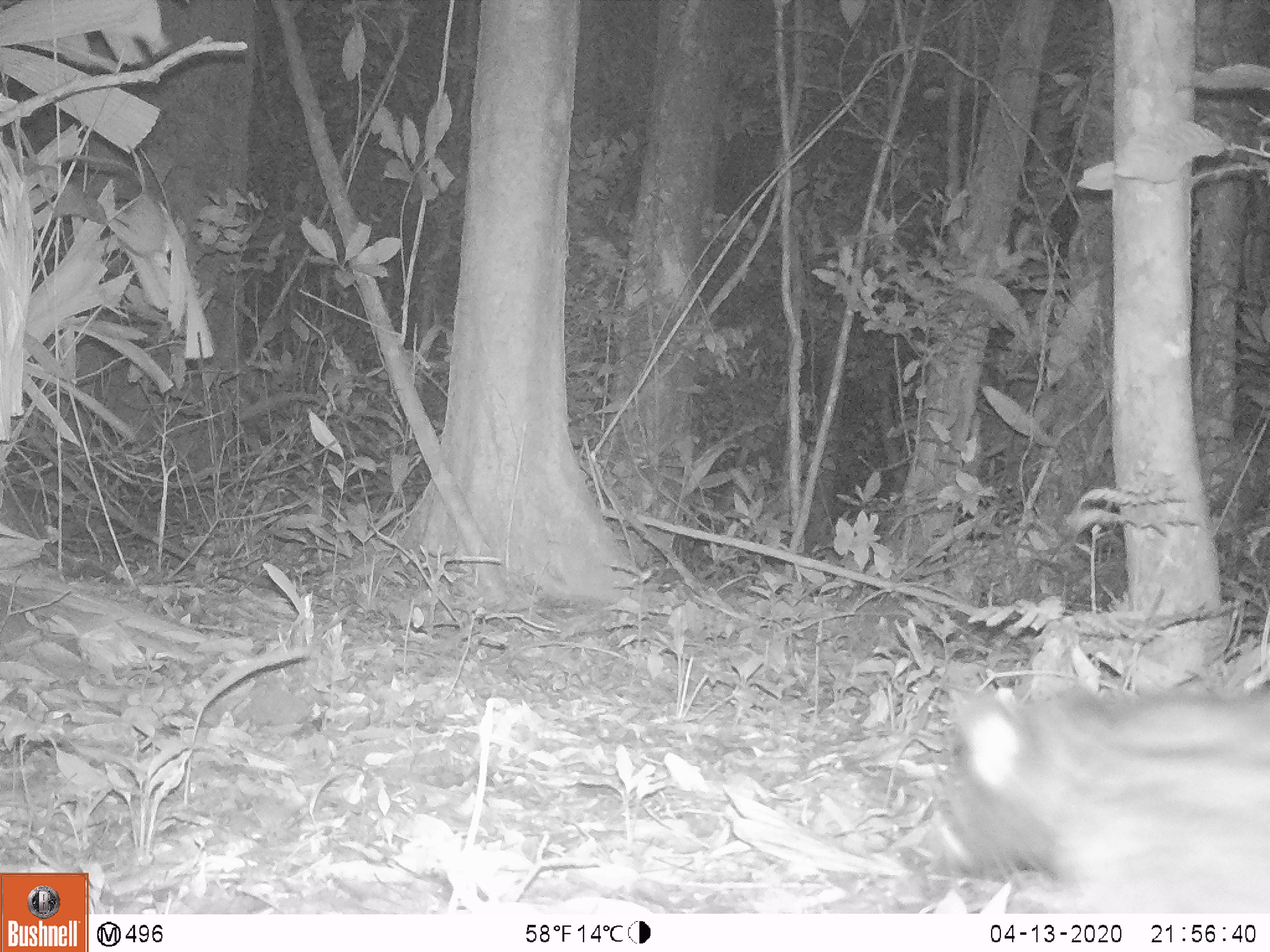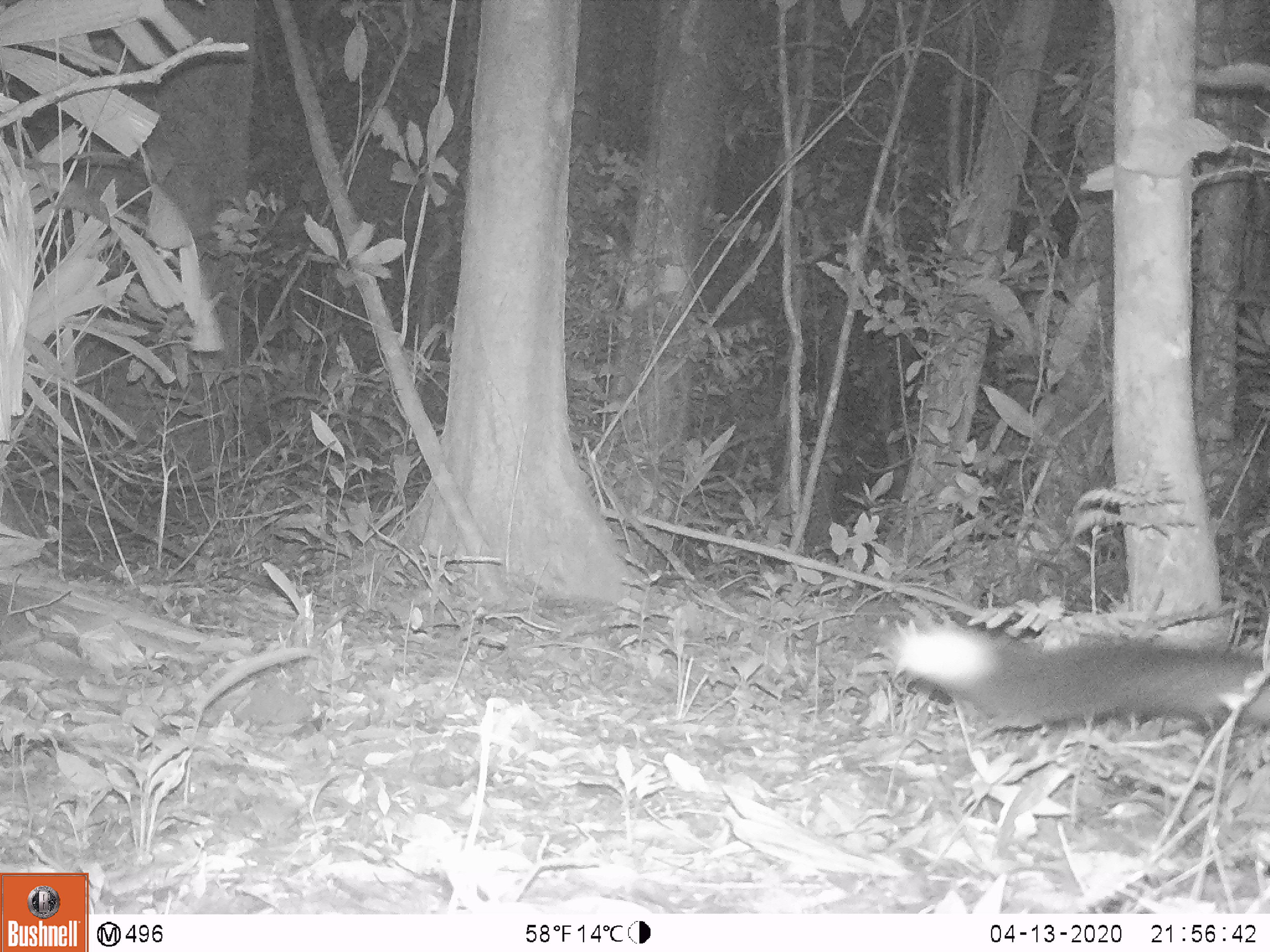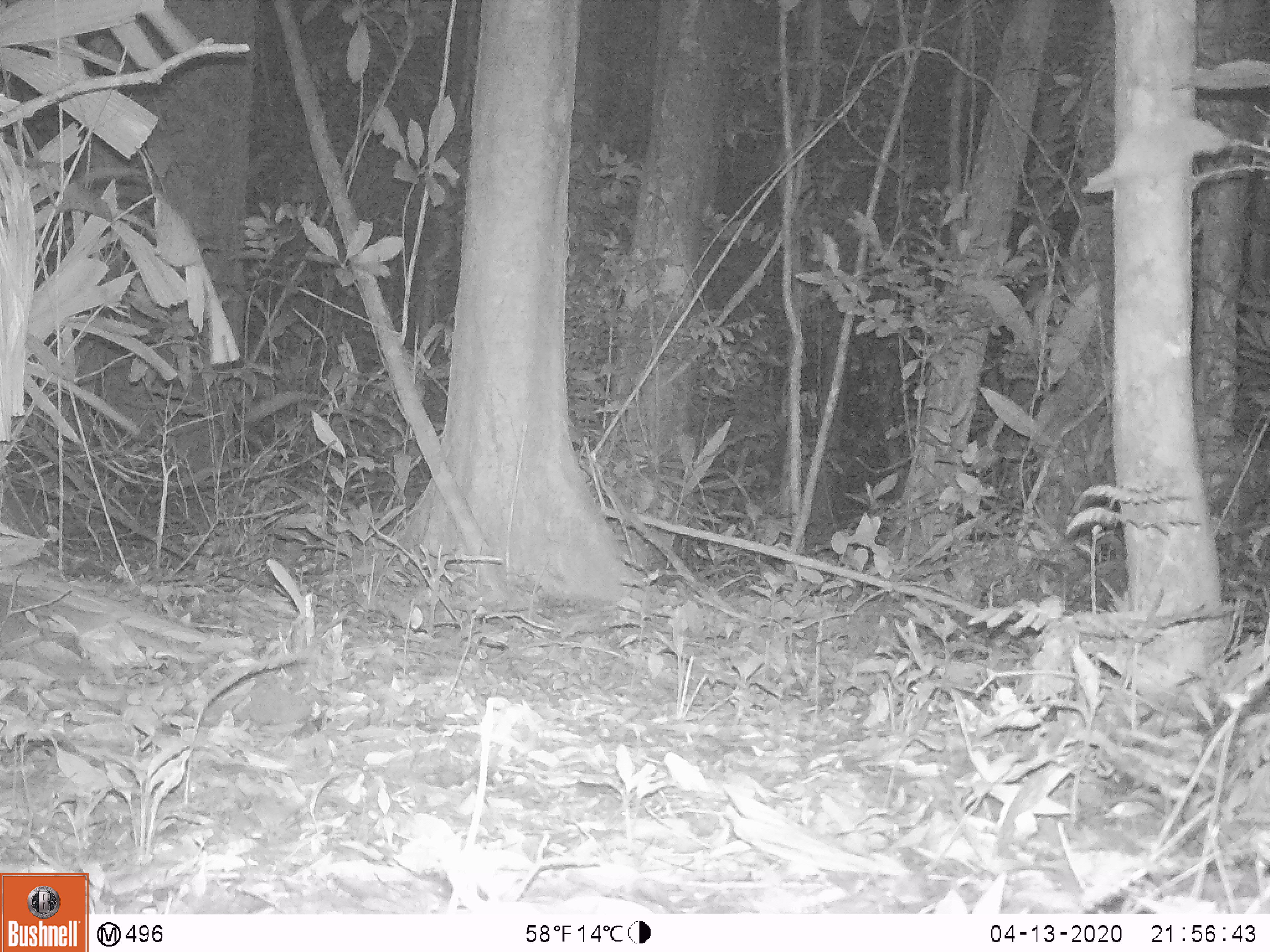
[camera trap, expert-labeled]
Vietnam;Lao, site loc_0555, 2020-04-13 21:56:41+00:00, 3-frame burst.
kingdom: Animalia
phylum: Chordata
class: Mammalia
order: Carnivora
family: Viverridae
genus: Paradoxurus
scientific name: Paradoxurus hermaphroditus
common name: common palm civet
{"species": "common palm civet (Paradoxurus hermaphroditus)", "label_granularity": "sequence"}